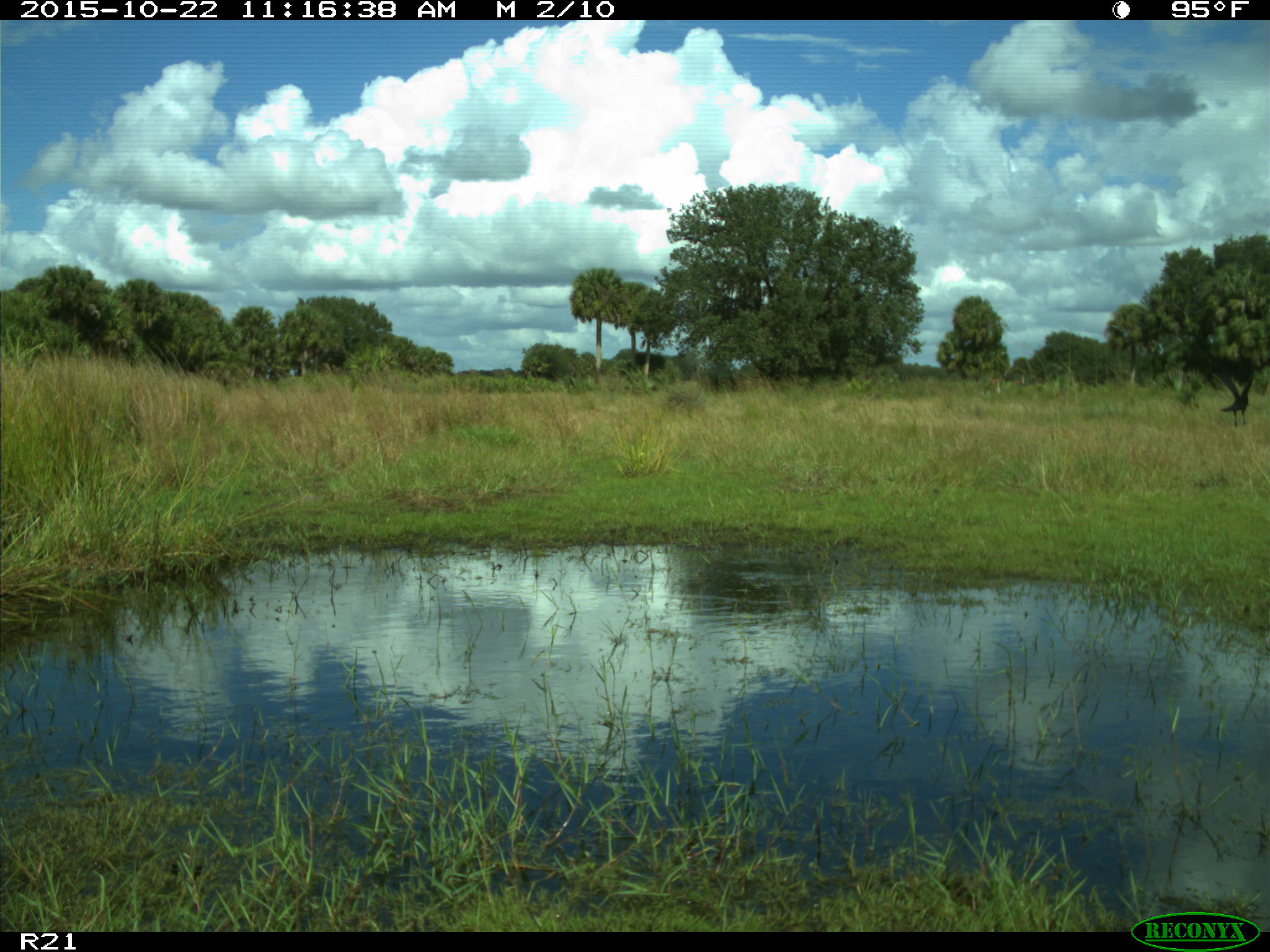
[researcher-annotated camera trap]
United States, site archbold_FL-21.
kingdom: Animalia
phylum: Chordata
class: Aves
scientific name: Aves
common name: birds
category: unidentified bird